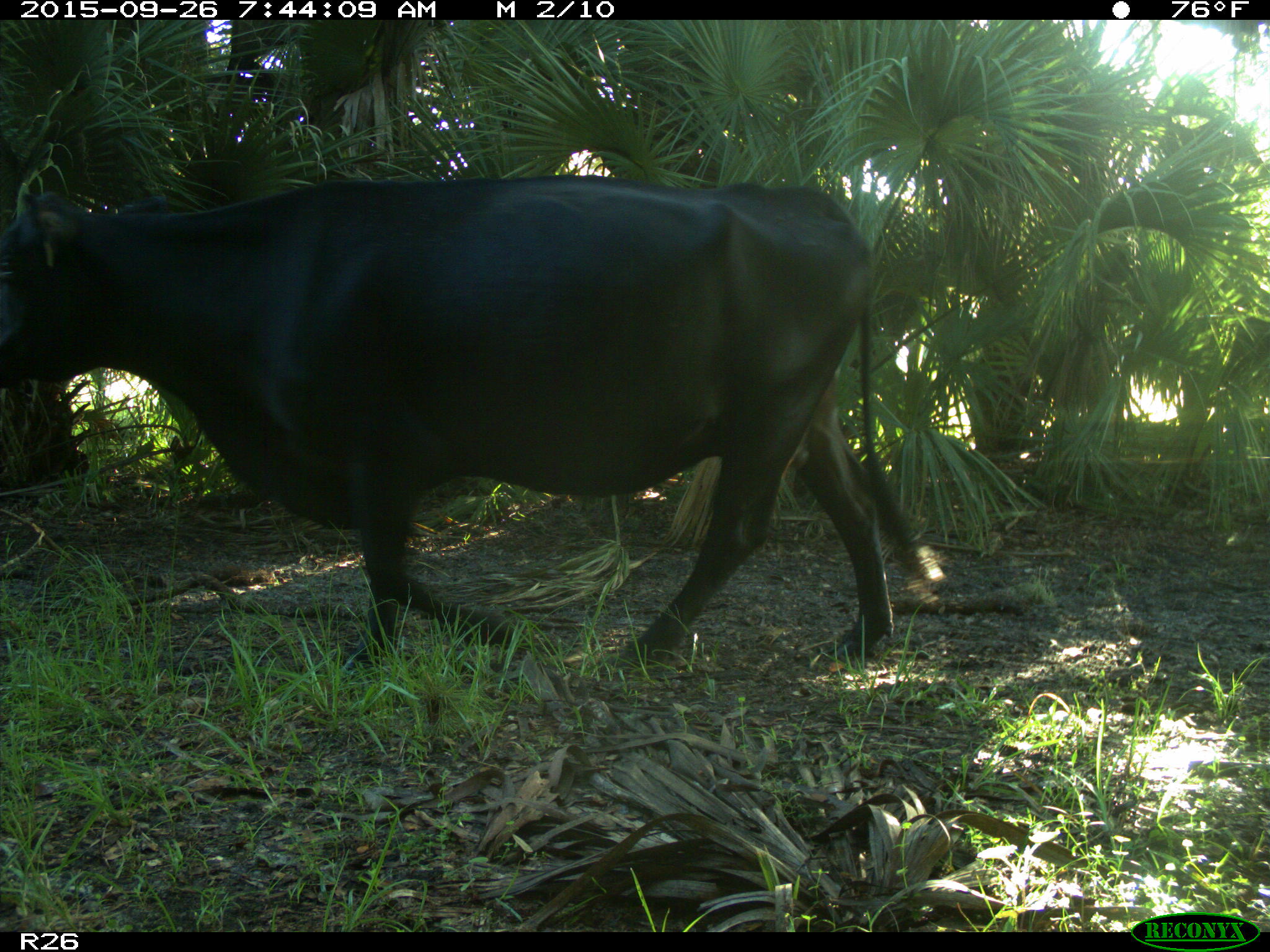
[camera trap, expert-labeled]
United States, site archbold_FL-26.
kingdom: Animalia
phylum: Chordata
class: Mammalia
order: Artiodactyla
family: Bovidae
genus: Bos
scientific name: Bos taurus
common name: domestic cow